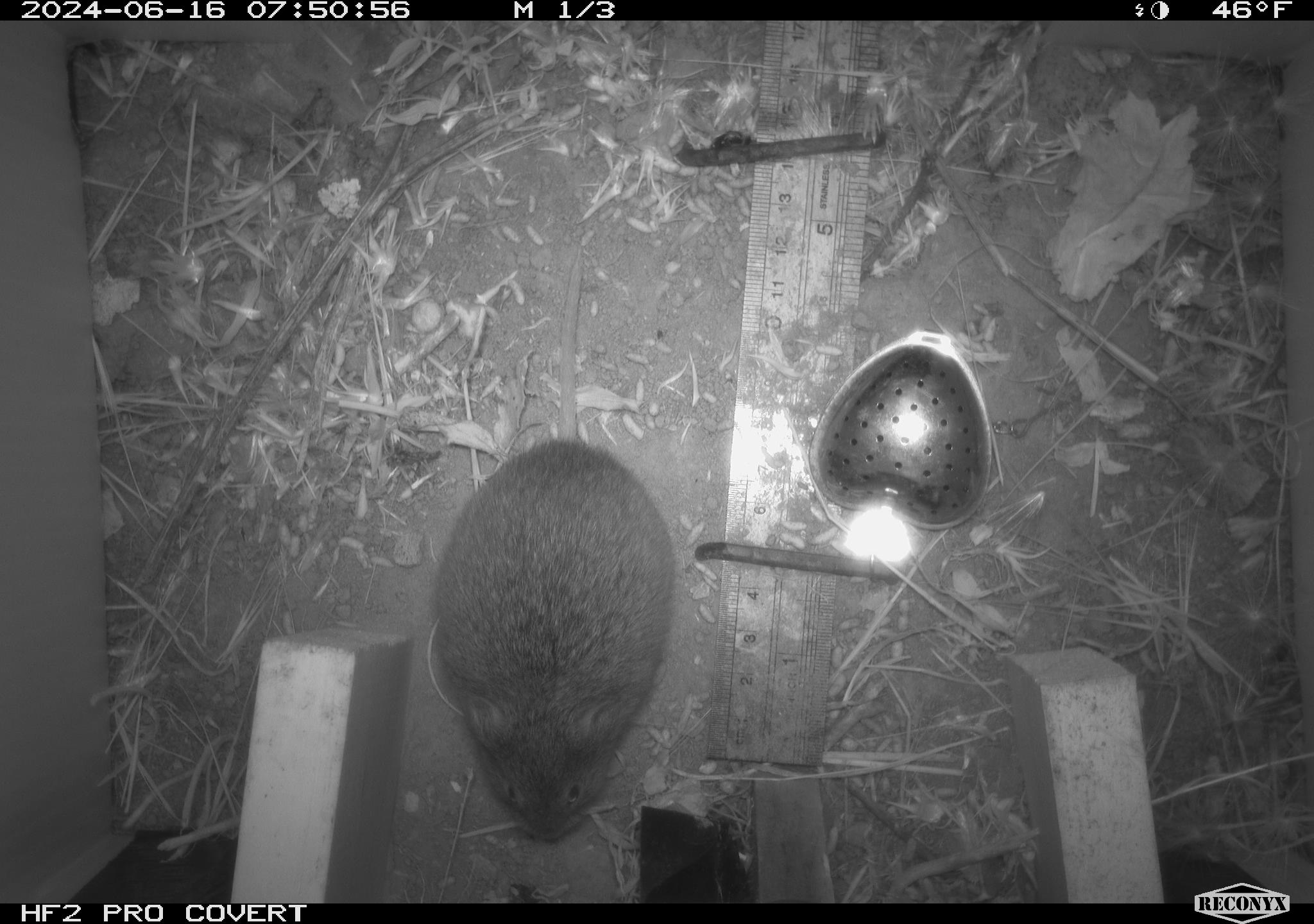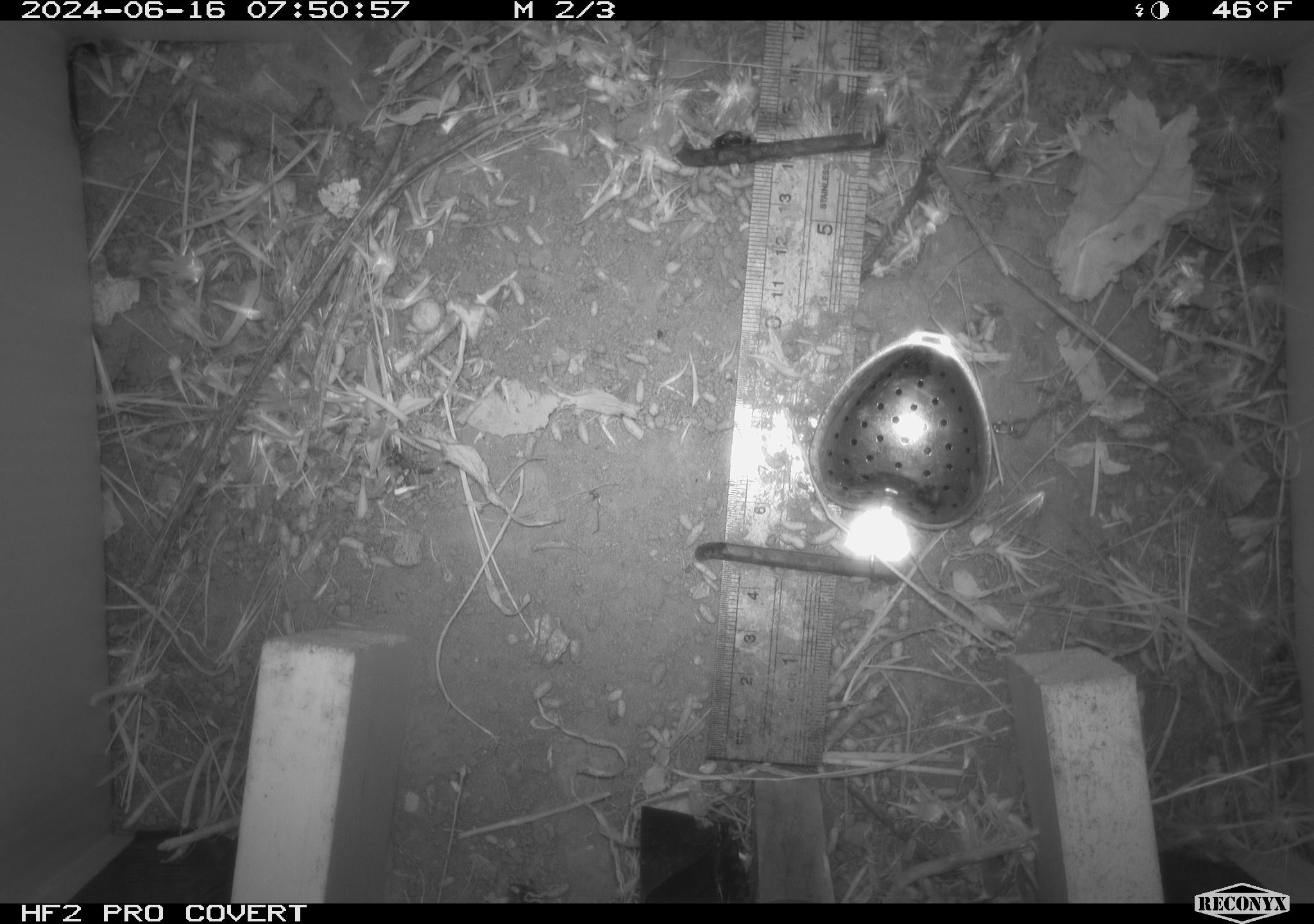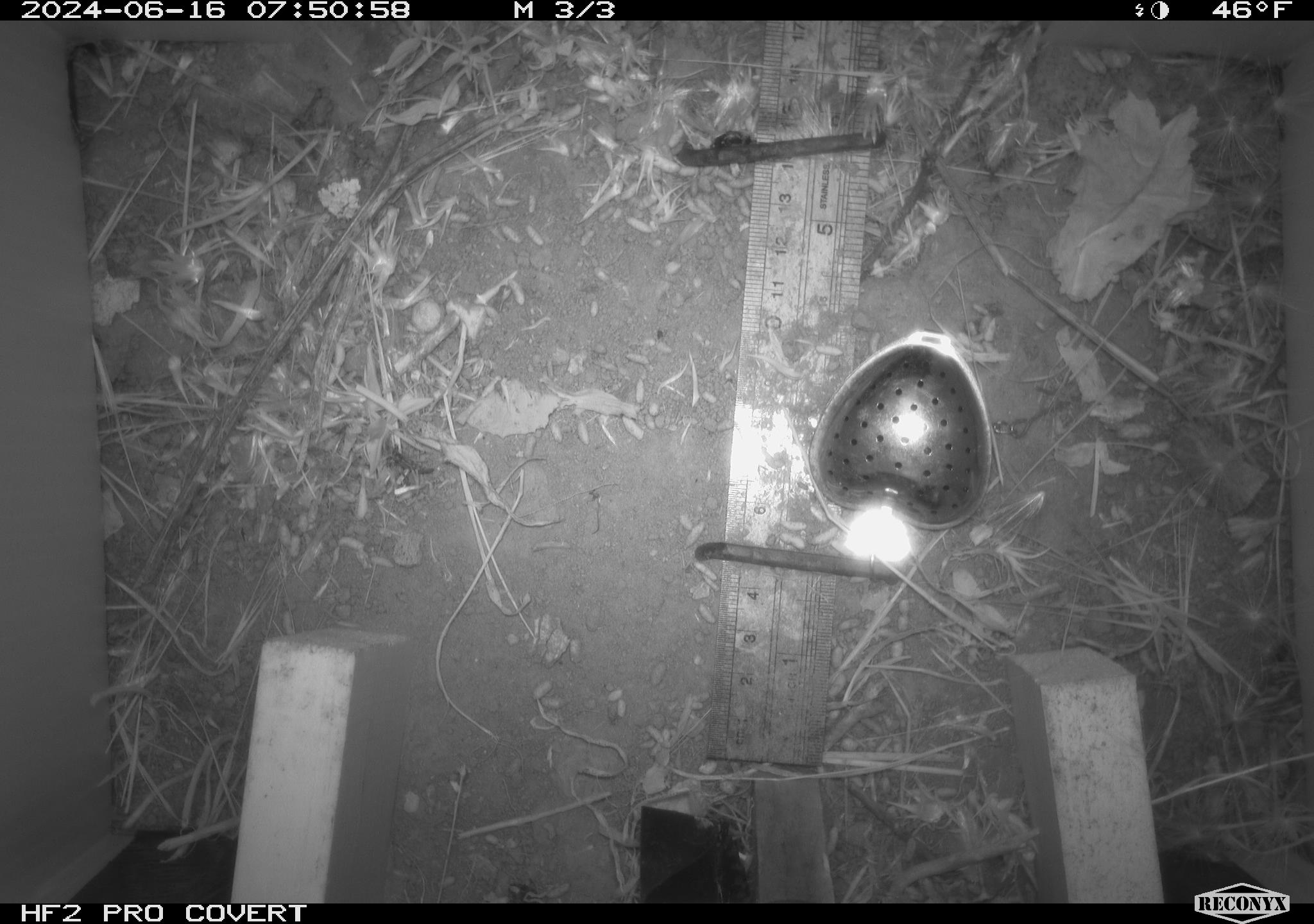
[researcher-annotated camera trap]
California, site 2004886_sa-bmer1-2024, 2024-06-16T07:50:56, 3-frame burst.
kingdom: Animalia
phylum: Chordata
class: Mammalia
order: Rodentia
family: Cricetidae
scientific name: Cricetidae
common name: hamsters, voles, lemmings, and allies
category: cricetidae family